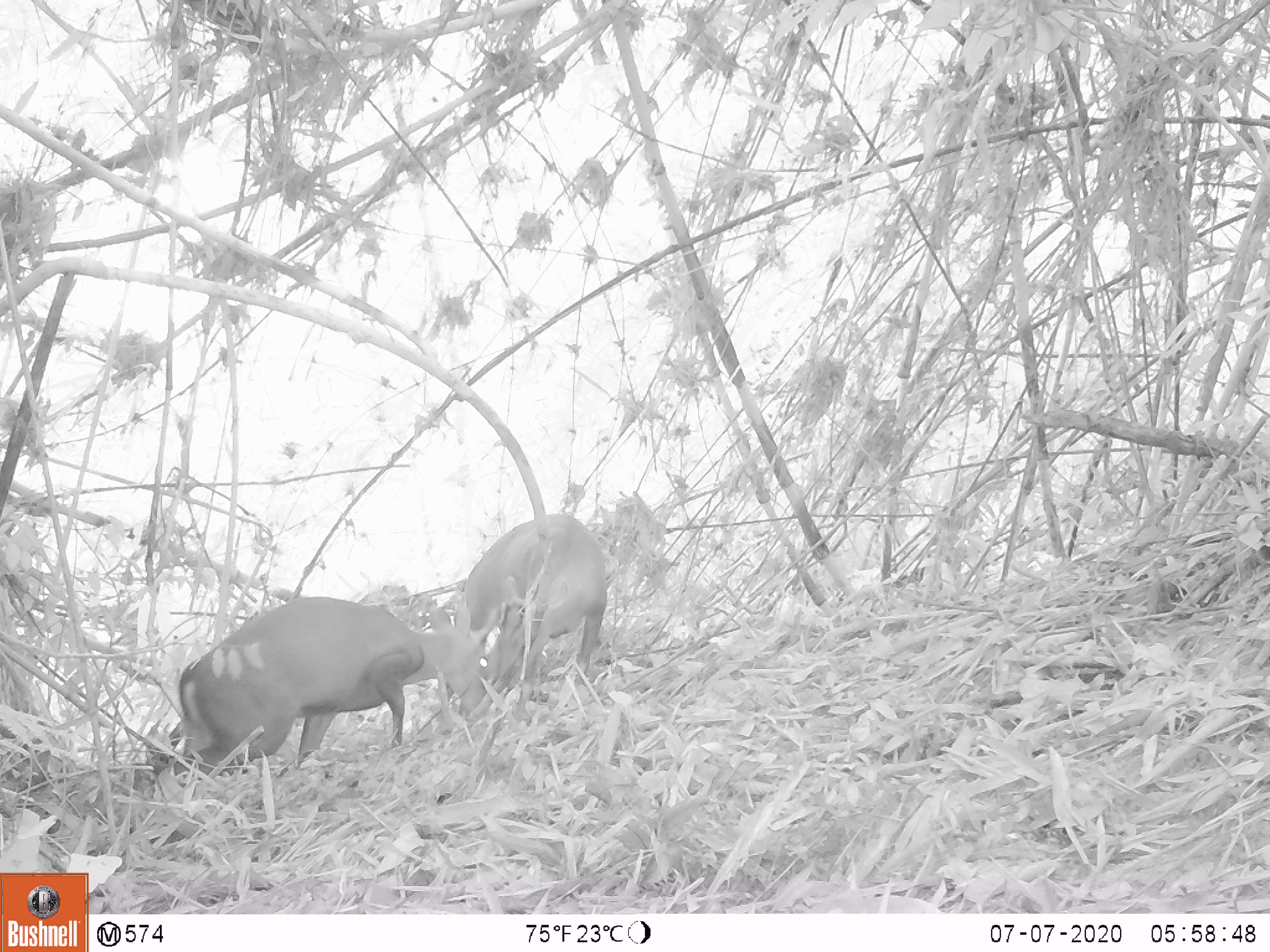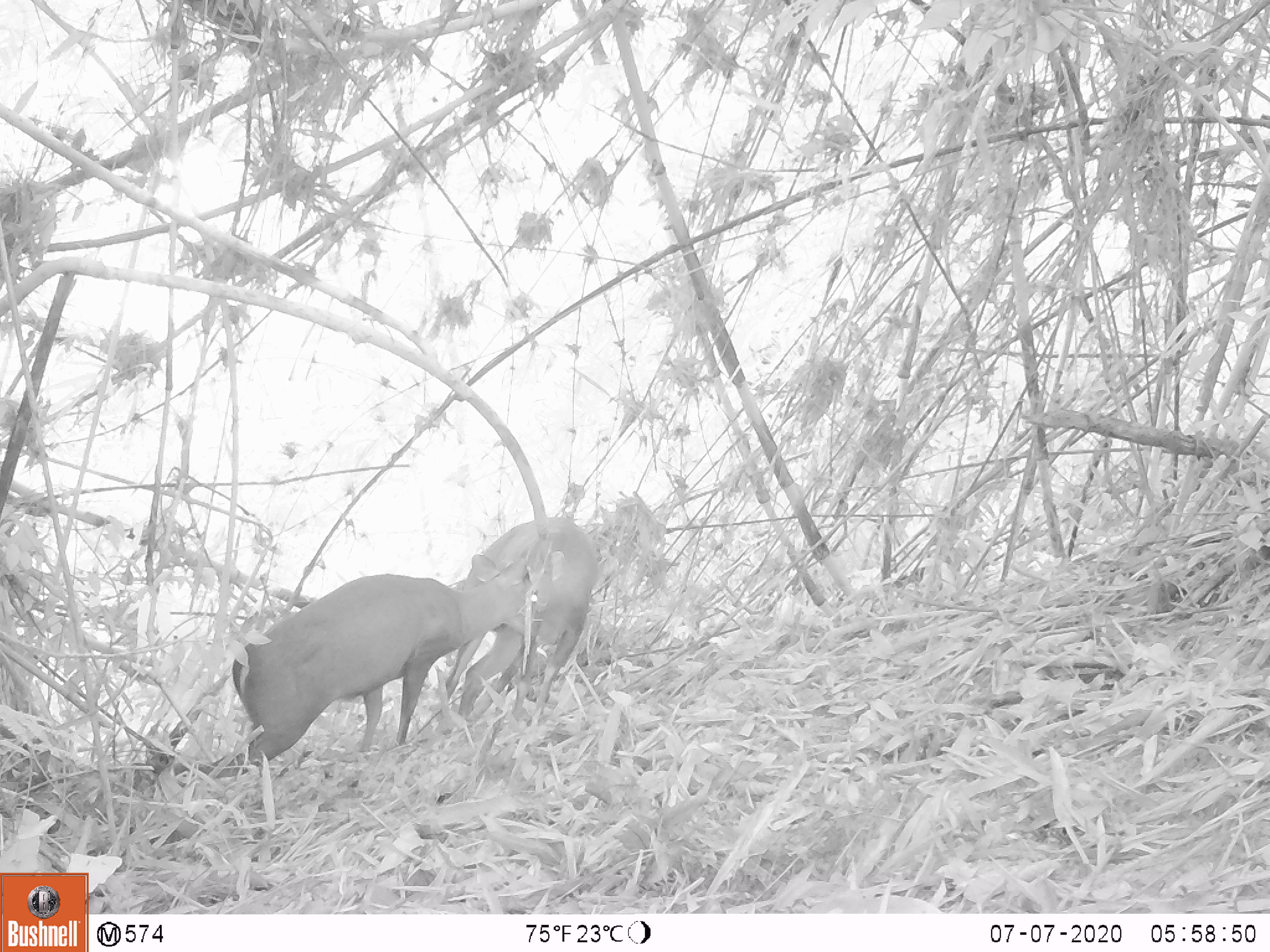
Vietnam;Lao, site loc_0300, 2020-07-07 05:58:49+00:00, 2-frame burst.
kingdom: Animalia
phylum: Chordata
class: Mammalia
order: Artiodactyla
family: Cervidae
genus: Muntiacus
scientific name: Muntiacus rooseveltorum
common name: roosevelt's muntjac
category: roosevelts muntjac group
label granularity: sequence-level